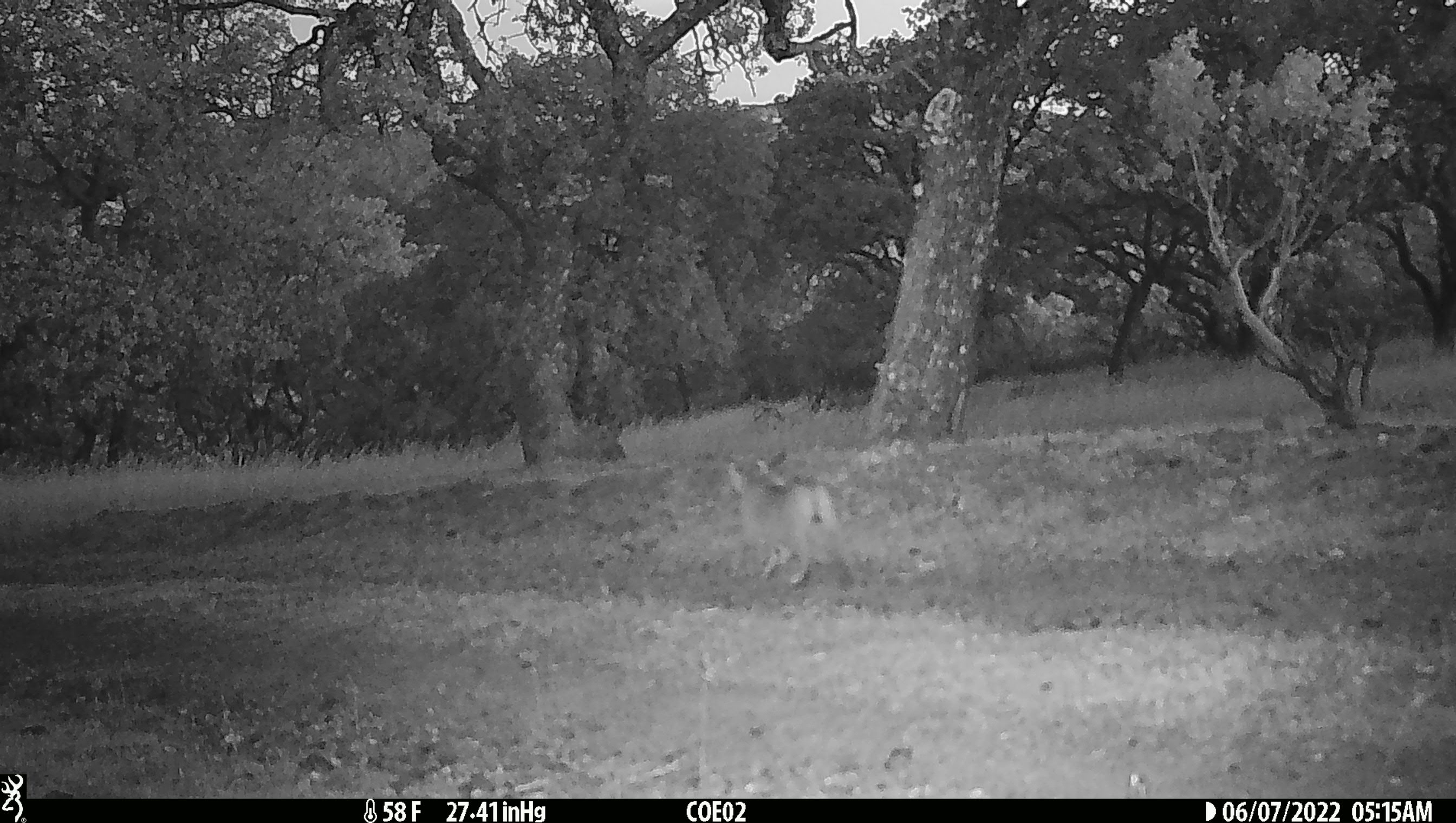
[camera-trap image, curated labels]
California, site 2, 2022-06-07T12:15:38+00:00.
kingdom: Animalia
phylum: Chordata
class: Mammalia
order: Carnivora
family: Felidae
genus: Lynx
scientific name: Lynx rufus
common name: bobcat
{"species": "bobcat (Lynx rufus)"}